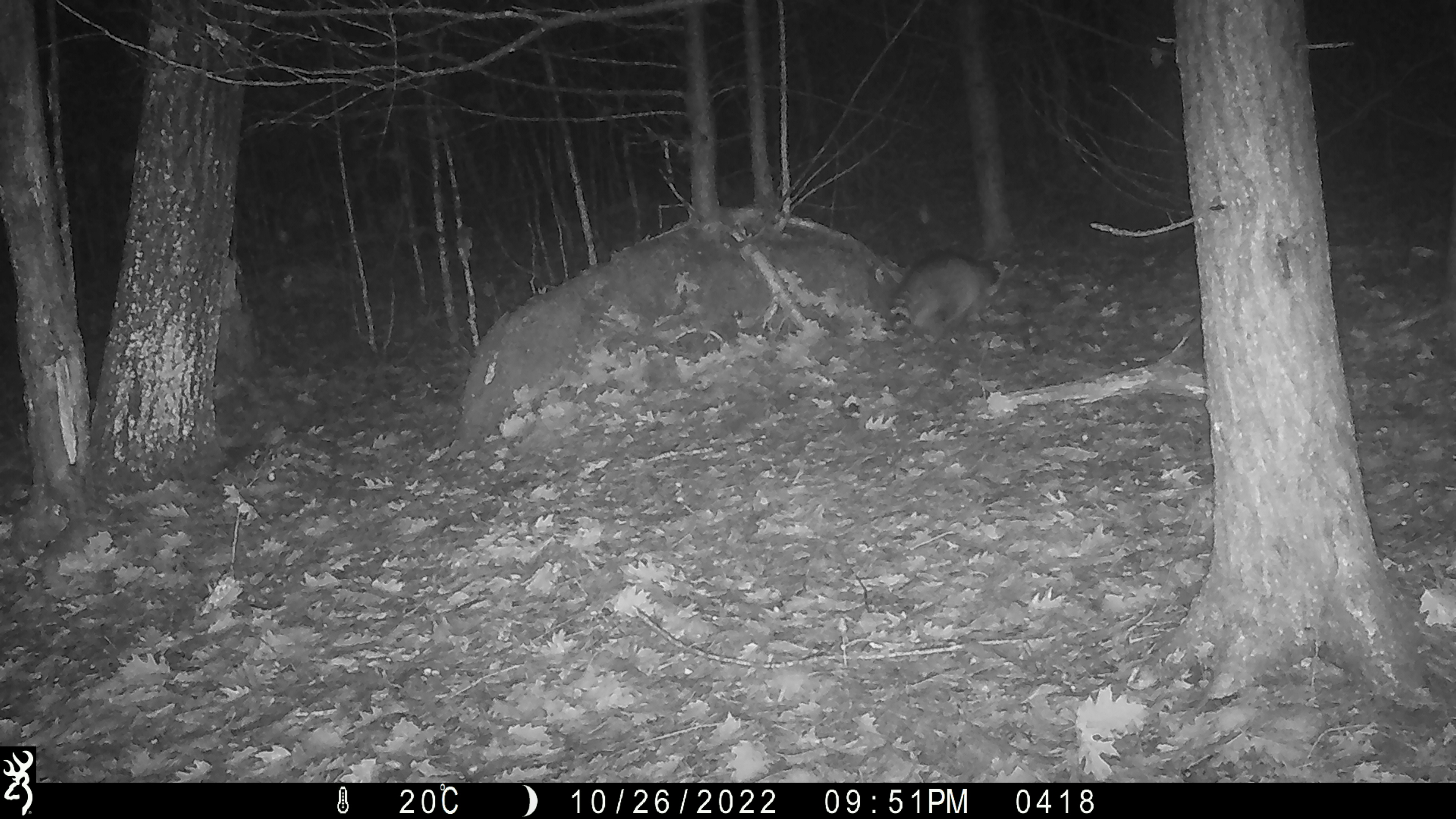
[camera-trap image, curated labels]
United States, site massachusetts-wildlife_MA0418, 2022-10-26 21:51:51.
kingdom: Animalia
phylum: Chordata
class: Mammalia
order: Carnivora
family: Procyonidae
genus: Procyon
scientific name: Procyon lotor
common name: raccoon